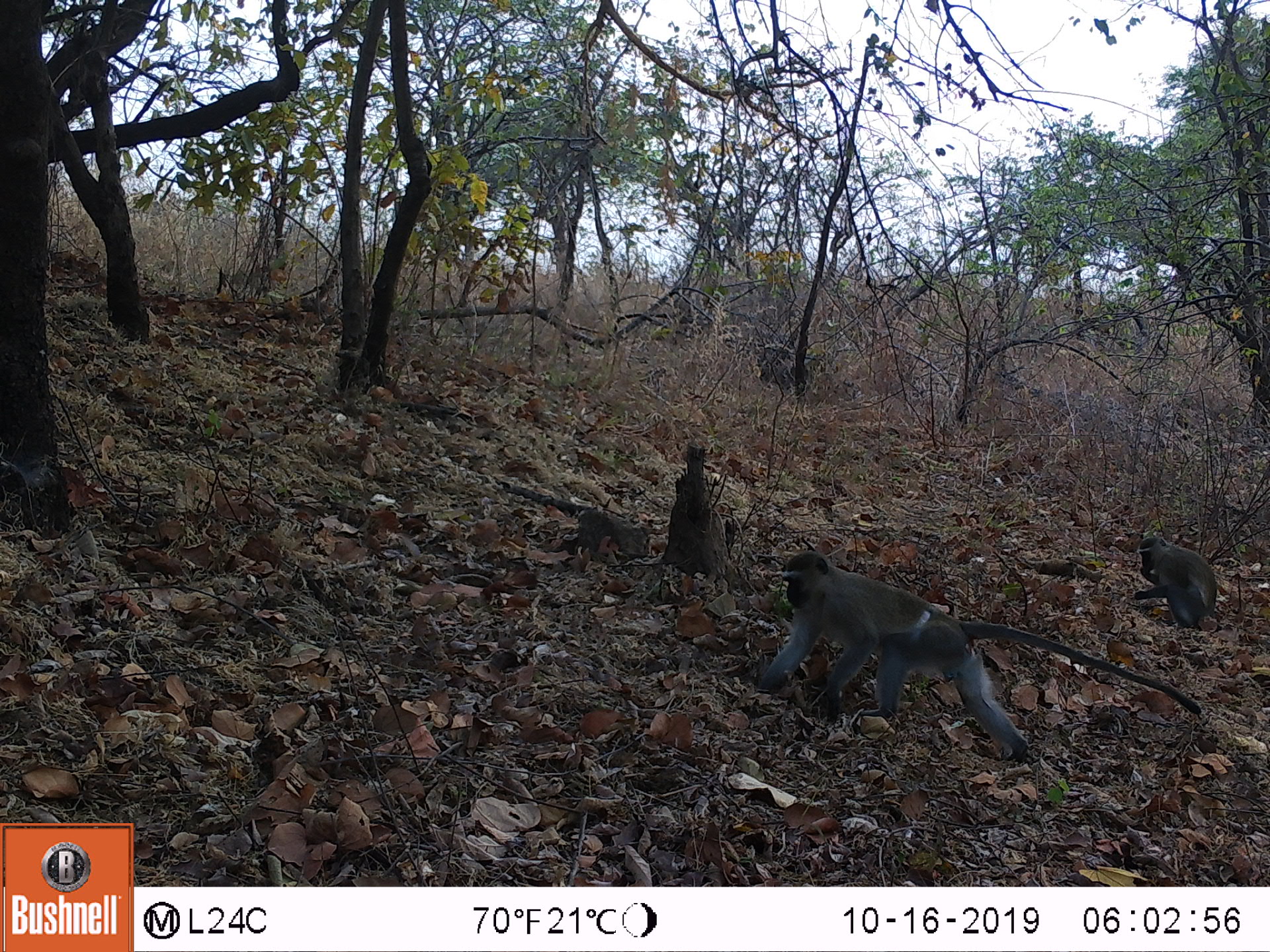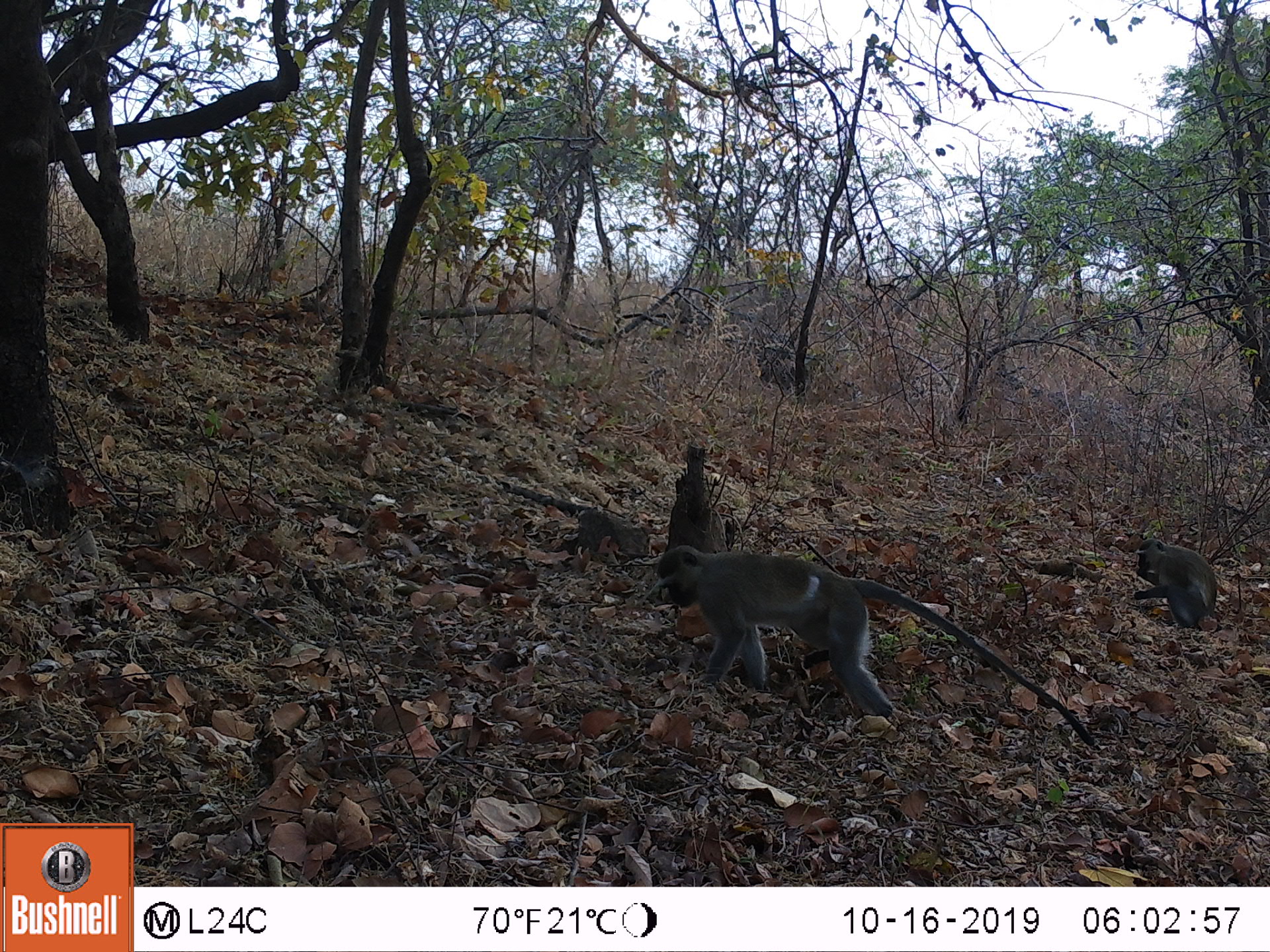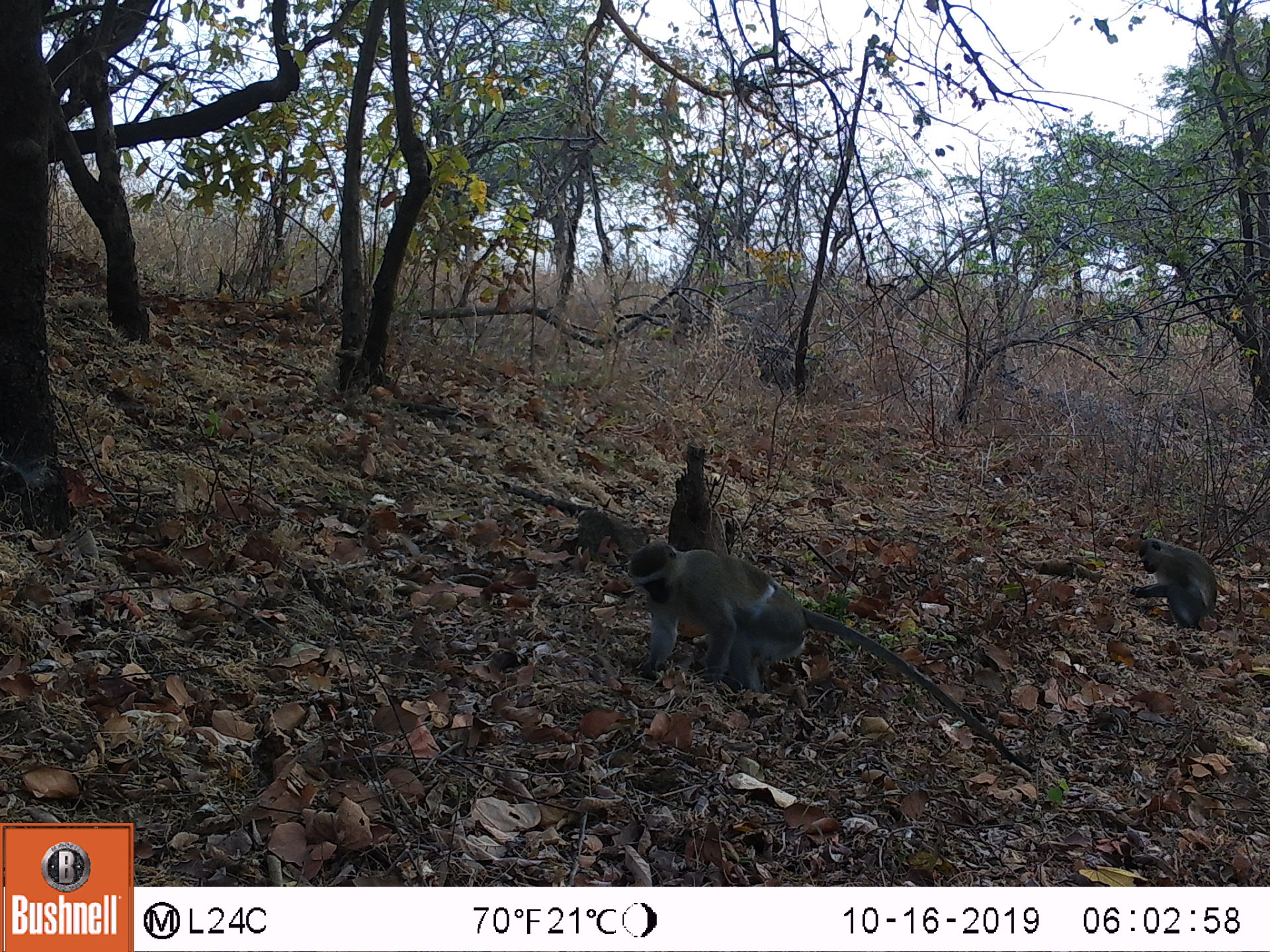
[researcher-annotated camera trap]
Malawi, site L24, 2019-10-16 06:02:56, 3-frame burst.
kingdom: Animalia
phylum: Chordata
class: Mammalia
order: Primates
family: Cercopithecidae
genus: Chlorocebus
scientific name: Chlorocebus pygerythrus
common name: vervet monkey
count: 2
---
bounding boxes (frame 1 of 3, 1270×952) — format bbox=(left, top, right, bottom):
vervet monkey: bbox=(762, 544, 1115, 747); bbox=(1128, 529, 1216, 643)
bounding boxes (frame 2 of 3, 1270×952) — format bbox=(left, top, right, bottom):
vervet monkey: bbox=(649, 549, 1088, 739); bbox=(1135, 530, 1217, 630)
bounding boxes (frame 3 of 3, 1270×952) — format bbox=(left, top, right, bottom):
vervet monkey: bbox=(617, 537, 1000, 741); bbox=(1121, 518, 1238, 646)